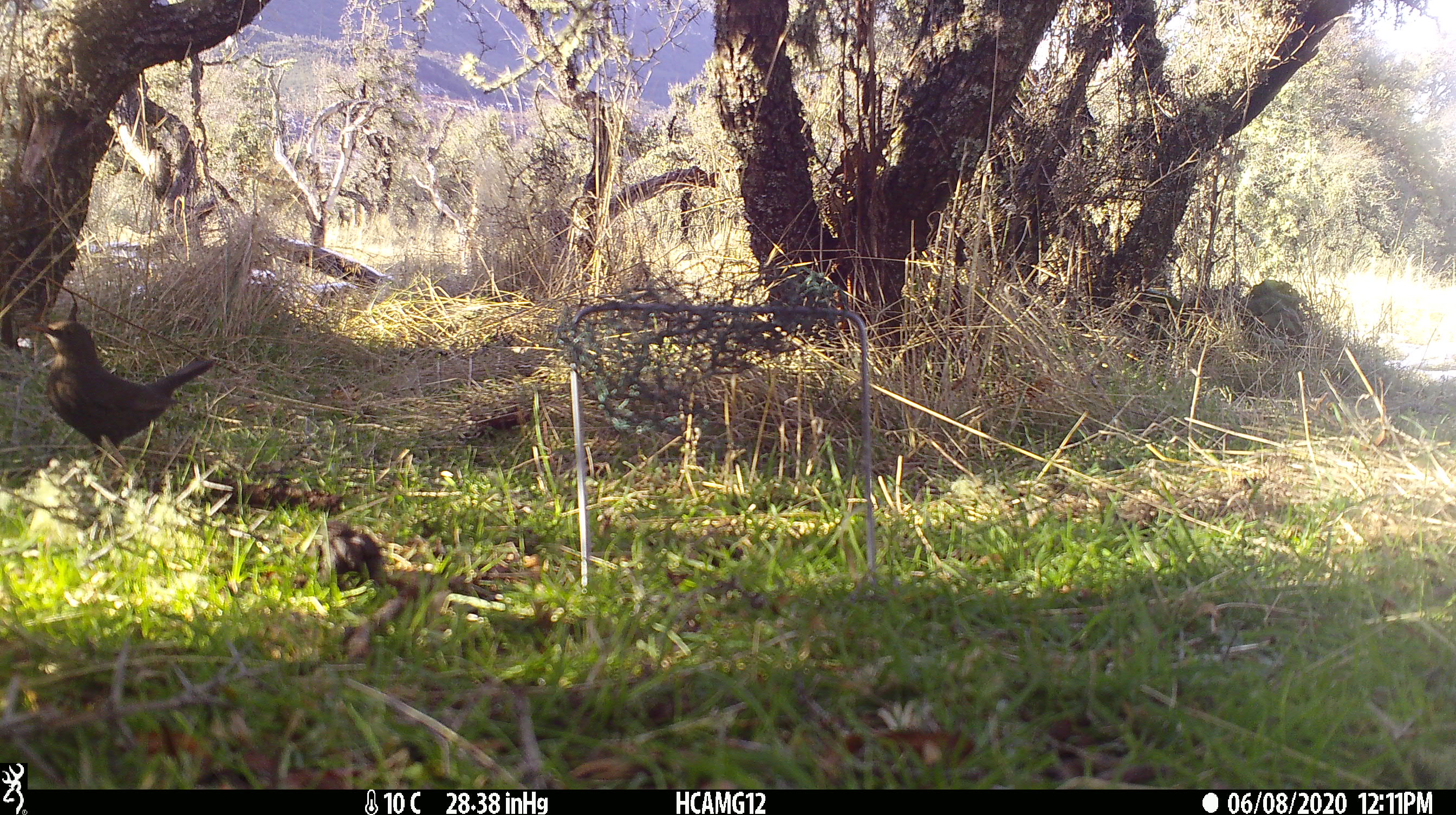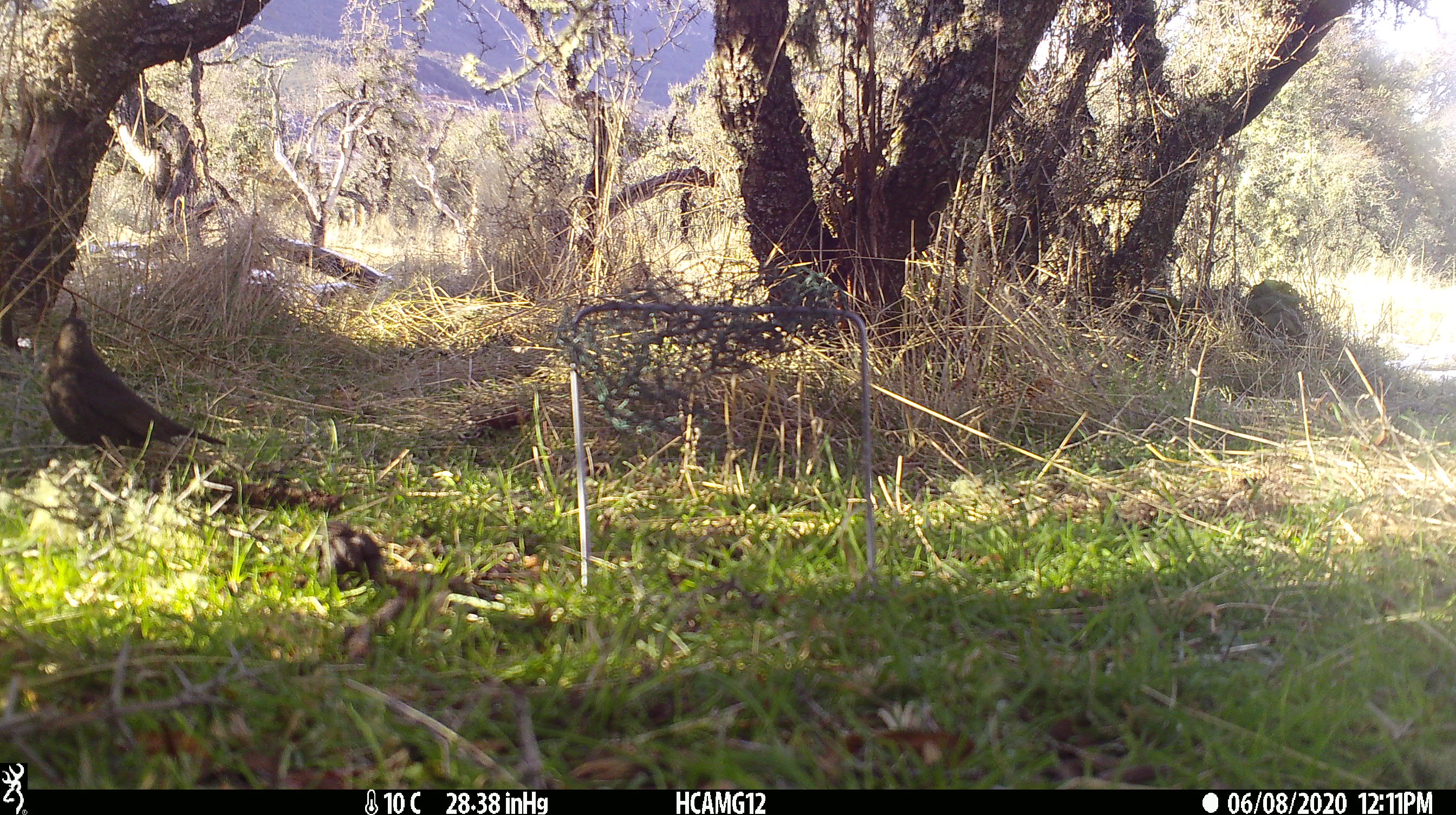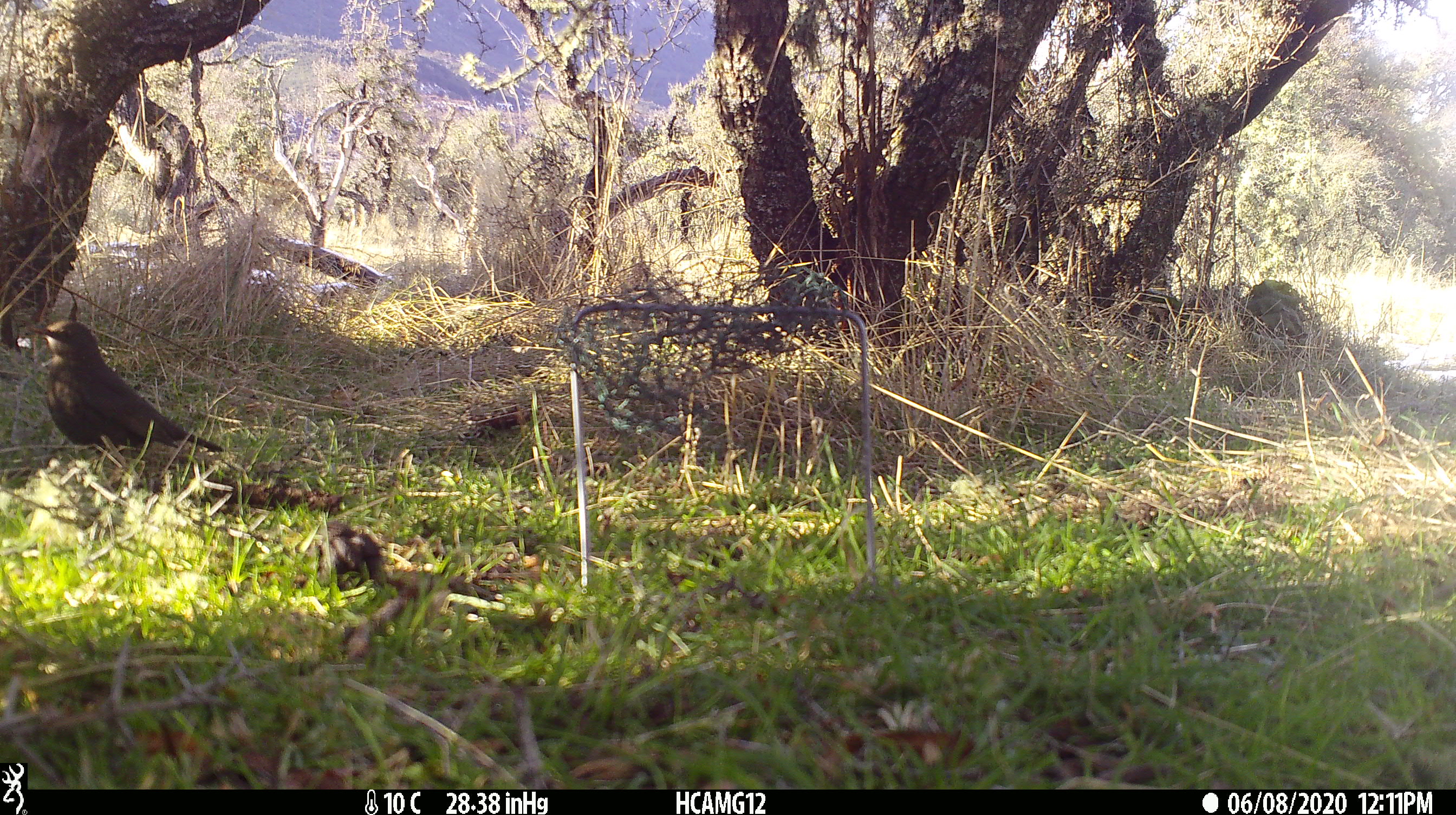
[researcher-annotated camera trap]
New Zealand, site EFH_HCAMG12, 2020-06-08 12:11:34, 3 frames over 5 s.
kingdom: Animalia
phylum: Chordata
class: Aves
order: Passeriformes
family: Turdidae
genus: Turdus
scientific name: Turdus merula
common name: eurasian blackbird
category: blackbird